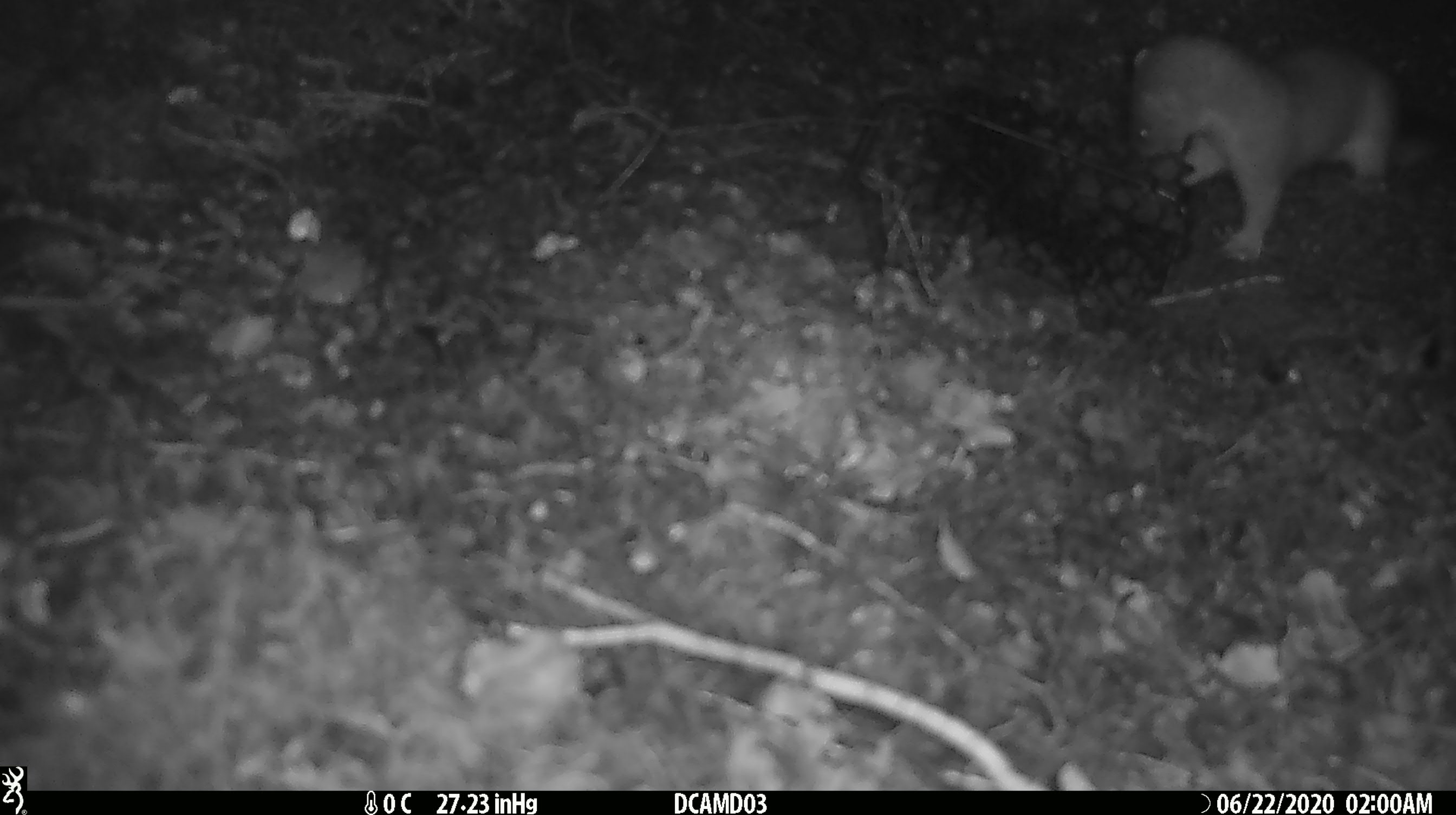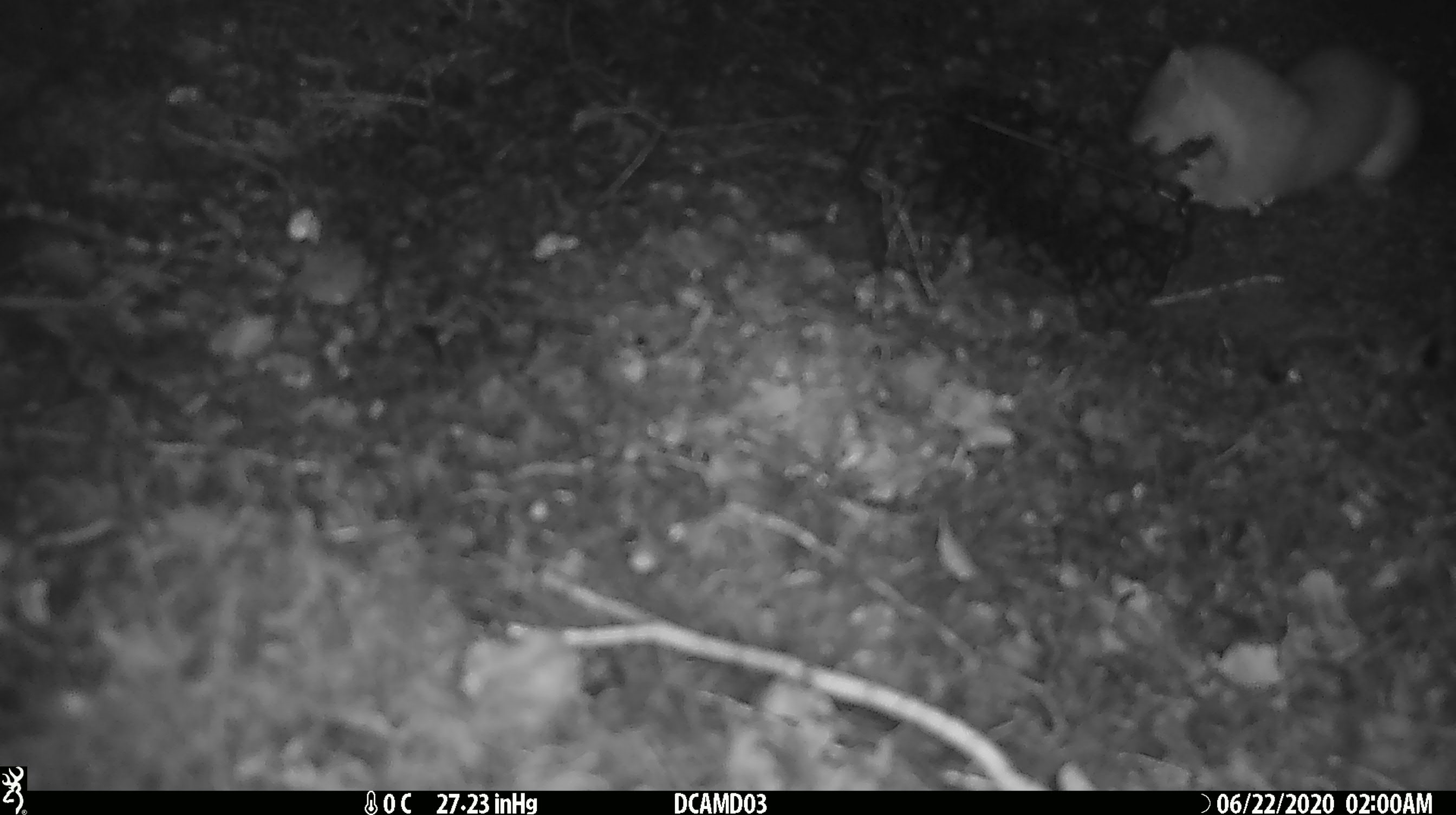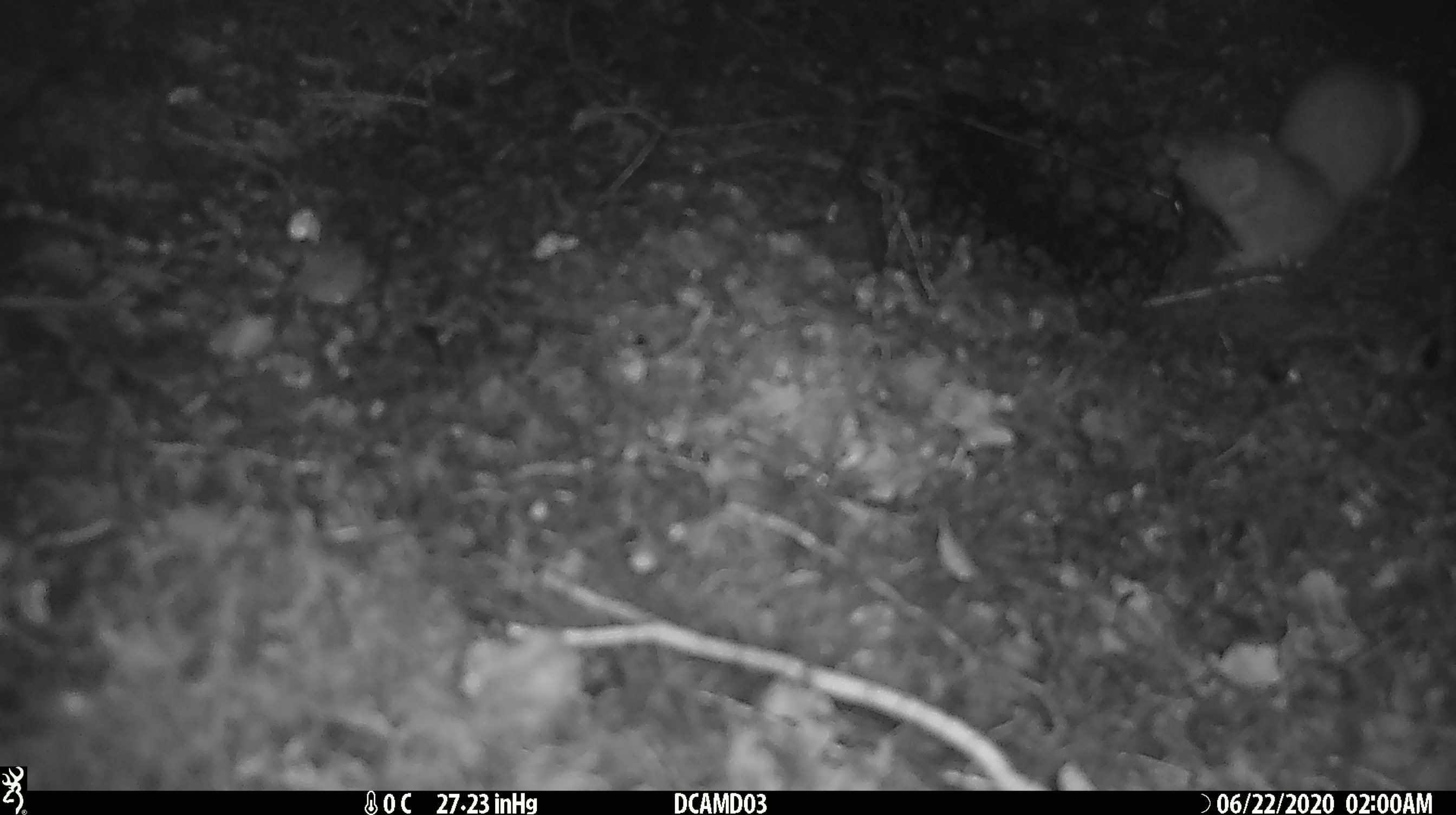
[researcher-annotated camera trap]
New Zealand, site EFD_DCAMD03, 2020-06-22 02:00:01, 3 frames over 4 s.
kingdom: Animalia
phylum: Chordata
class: Mammalia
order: Carnivora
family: Mustelidae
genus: Mustela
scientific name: Mustela erminea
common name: stoat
Stoat (Mustela erminea).